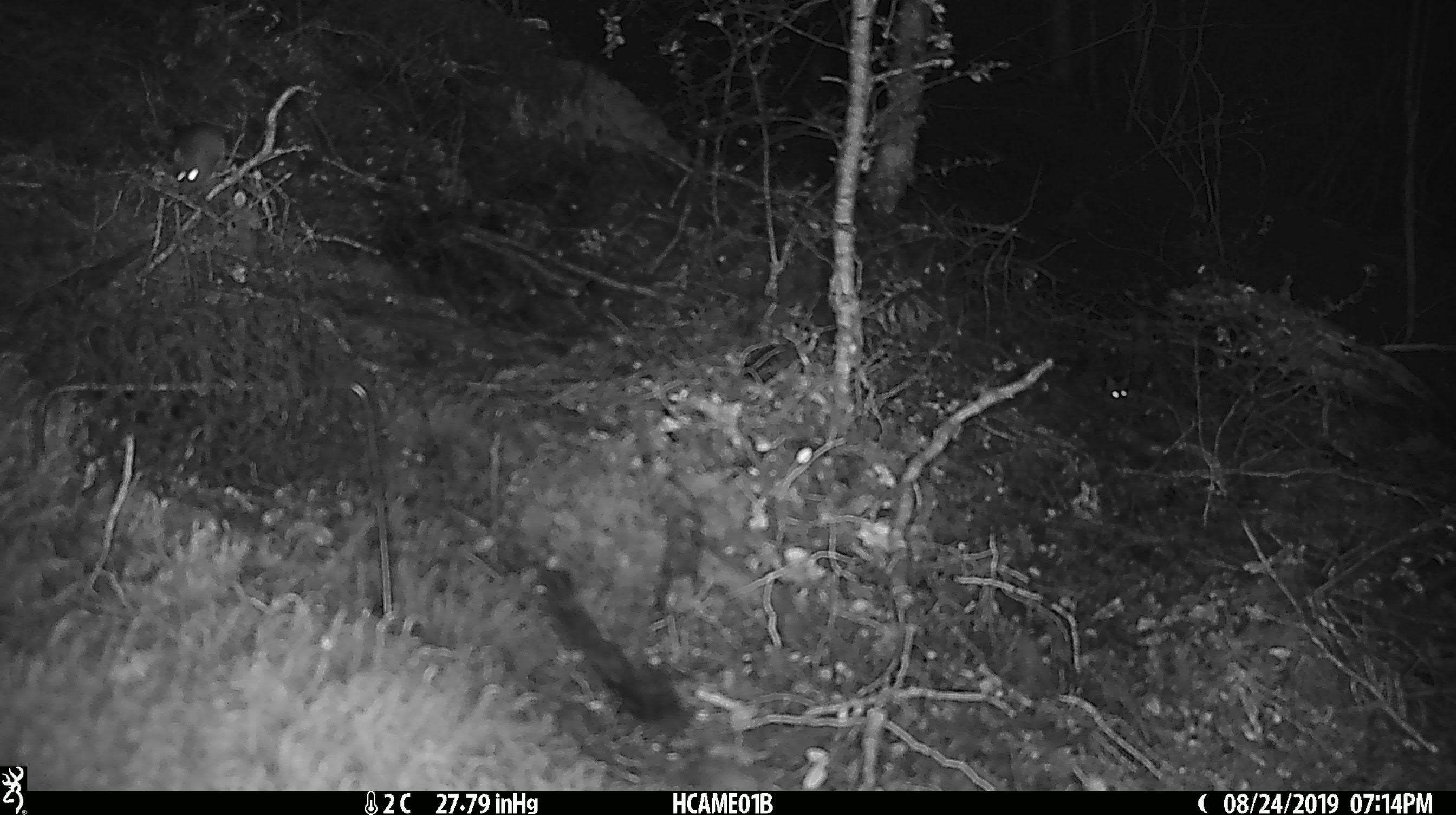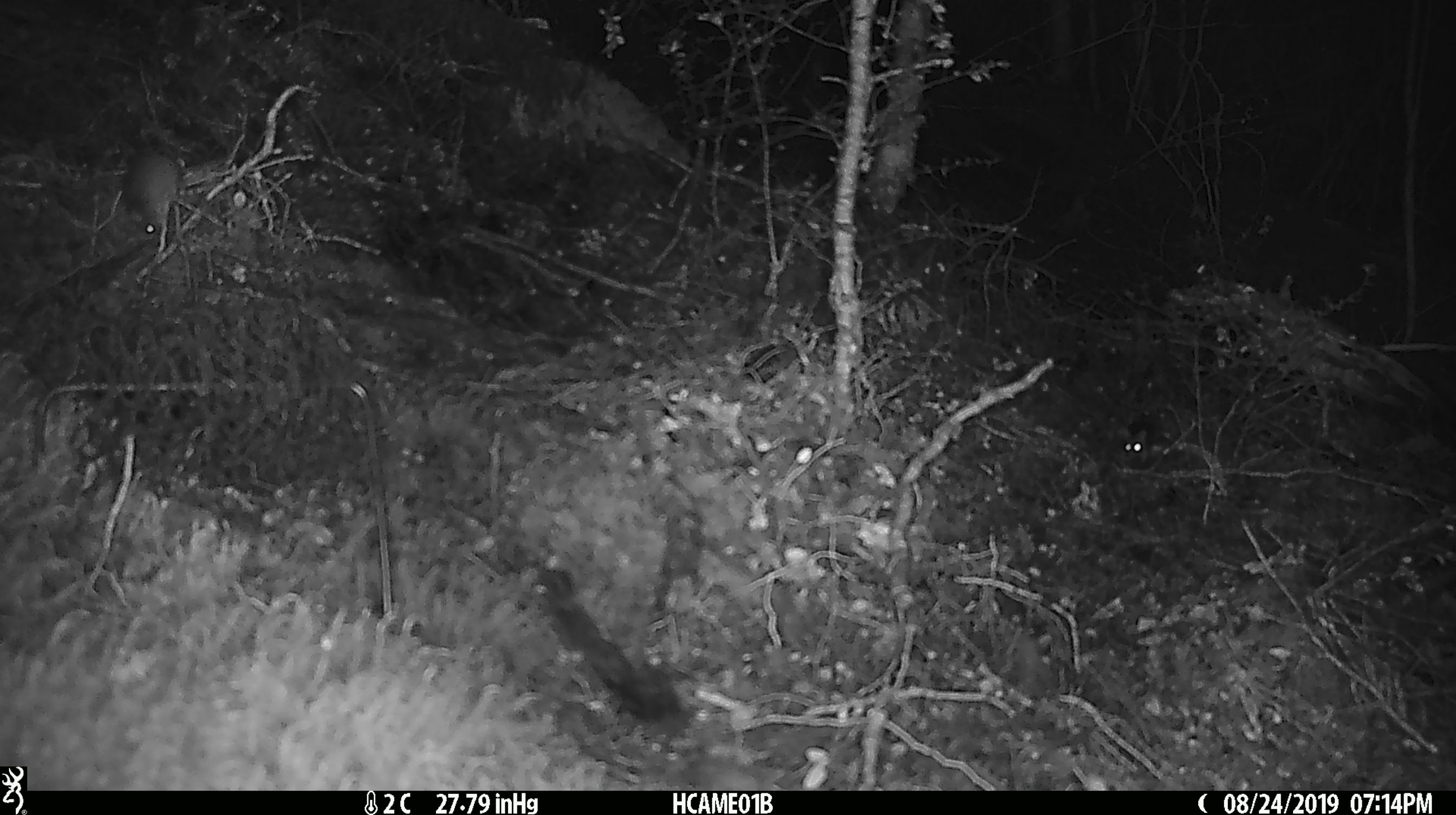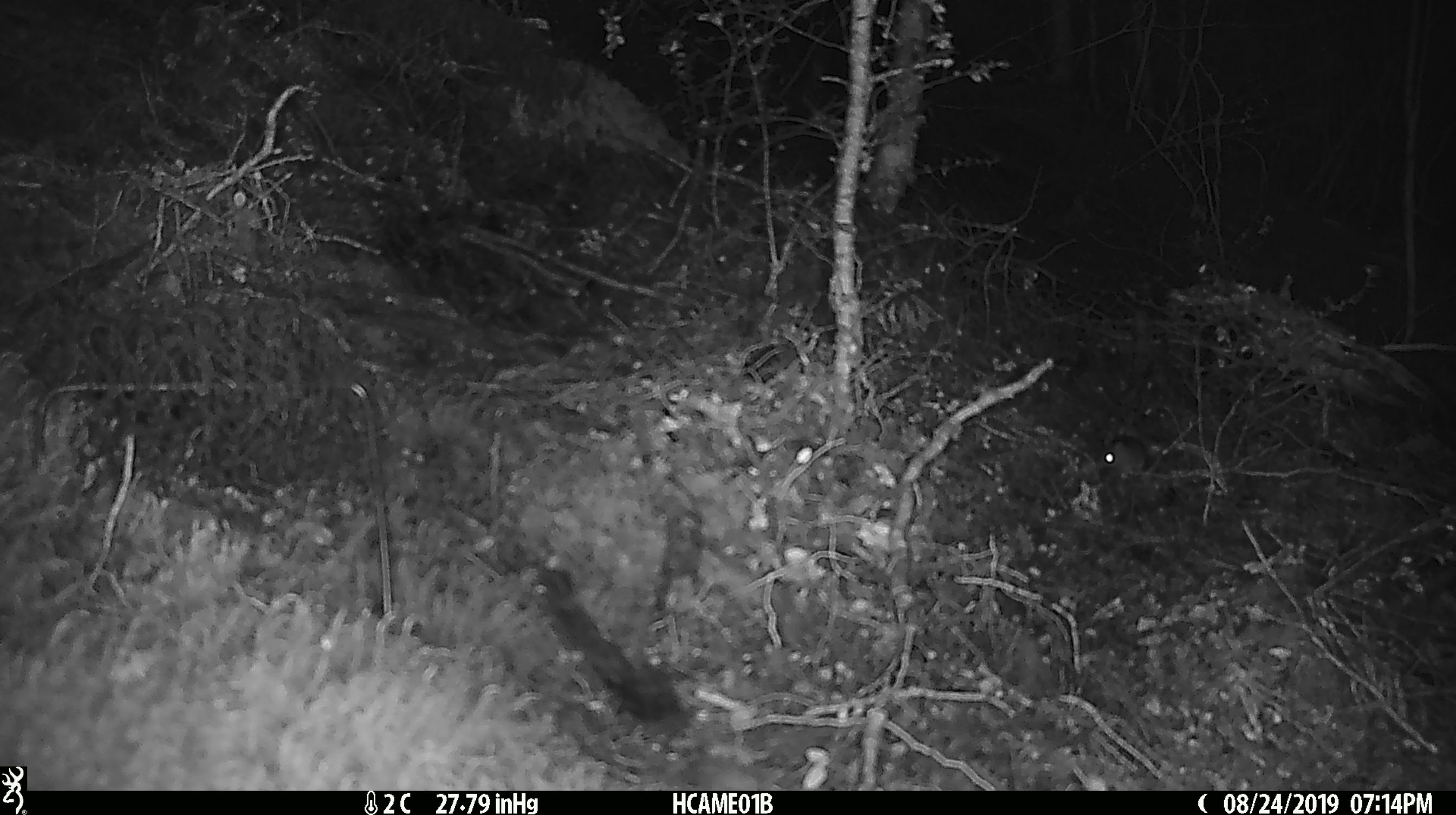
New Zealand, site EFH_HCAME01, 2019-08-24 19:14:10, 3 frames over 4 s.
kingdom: Animalia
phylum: Chordata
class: Mammalia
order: Rodentia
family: Muridae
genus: Mus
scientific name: Mus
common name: mouse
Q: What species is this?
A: Mouse (Mus).